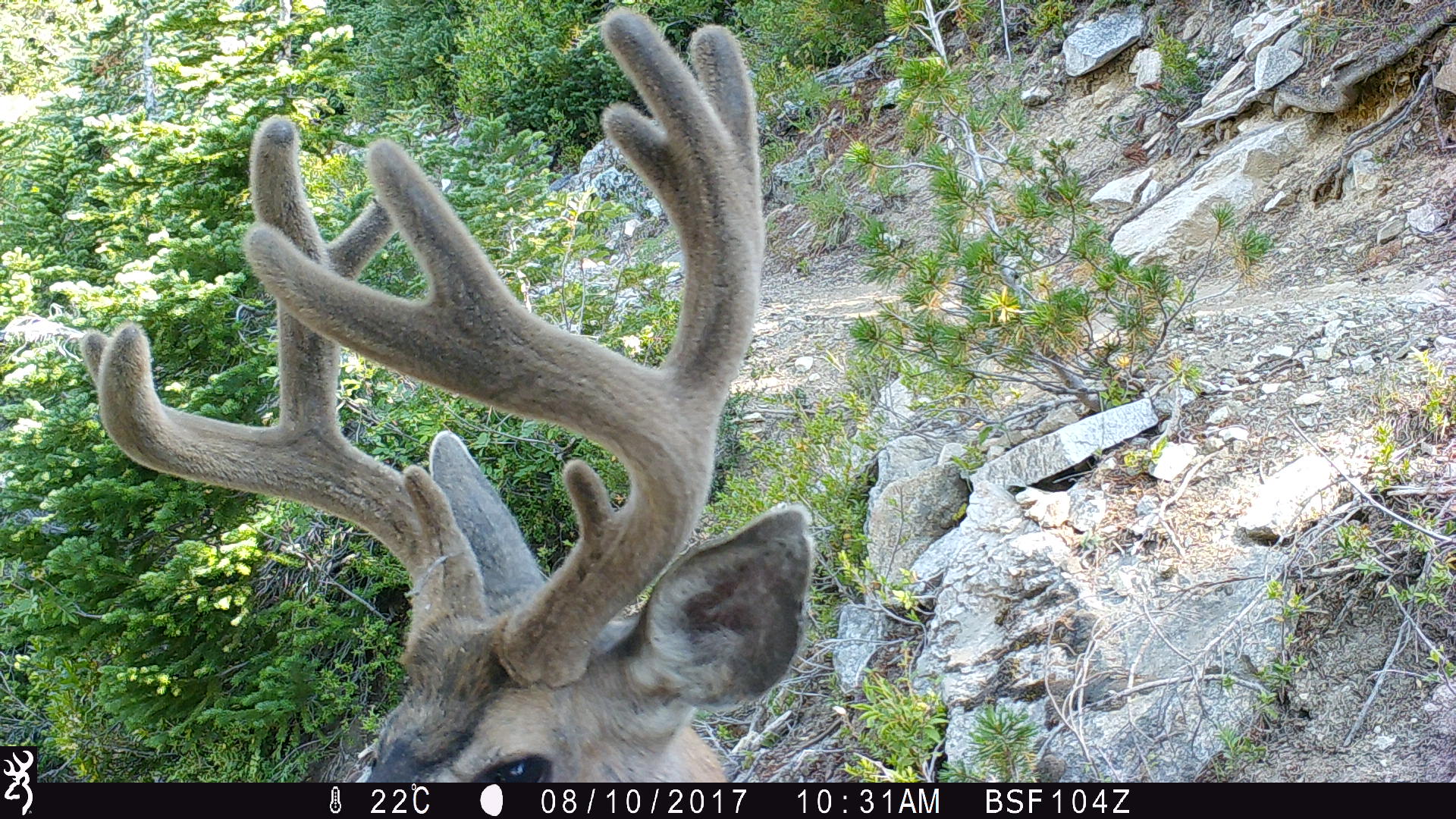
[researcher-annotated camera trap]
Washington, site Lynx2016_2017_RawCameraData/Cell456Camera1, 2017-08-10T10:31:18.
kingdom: Animalia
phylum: Chordata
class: Mammalia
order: Artiodactyla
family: Cervidae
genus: Odocoileus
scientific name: Odocoileus hemionus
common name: mule deer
Odocoileus hemionus (mule deer). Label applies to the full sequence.